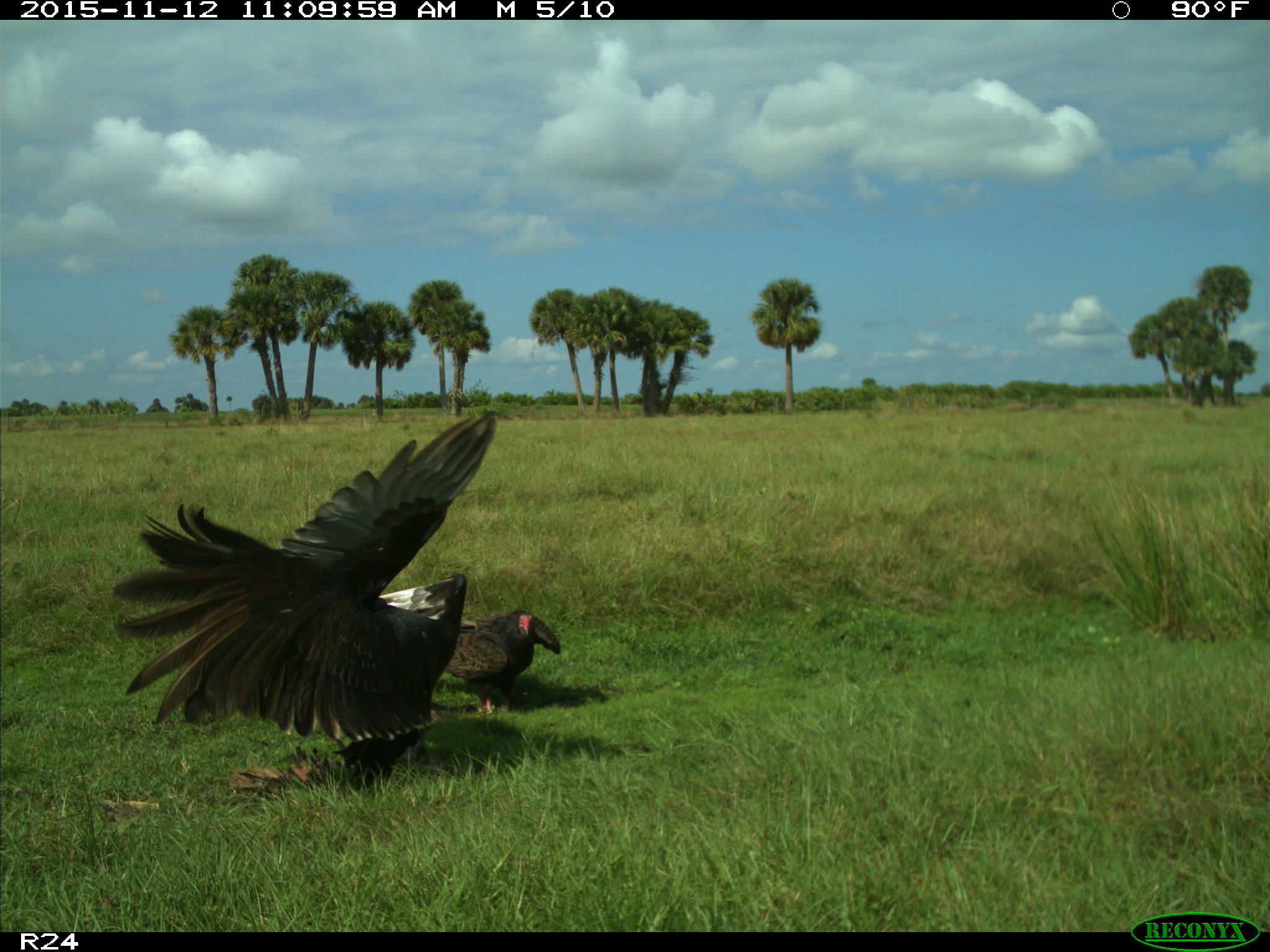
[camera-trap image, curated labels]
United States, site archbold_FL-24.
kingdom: Animalia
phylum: Chordata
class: Aves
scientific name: Aves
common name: birds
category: unidentified bird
Unidentified bird (birds) (Aves).